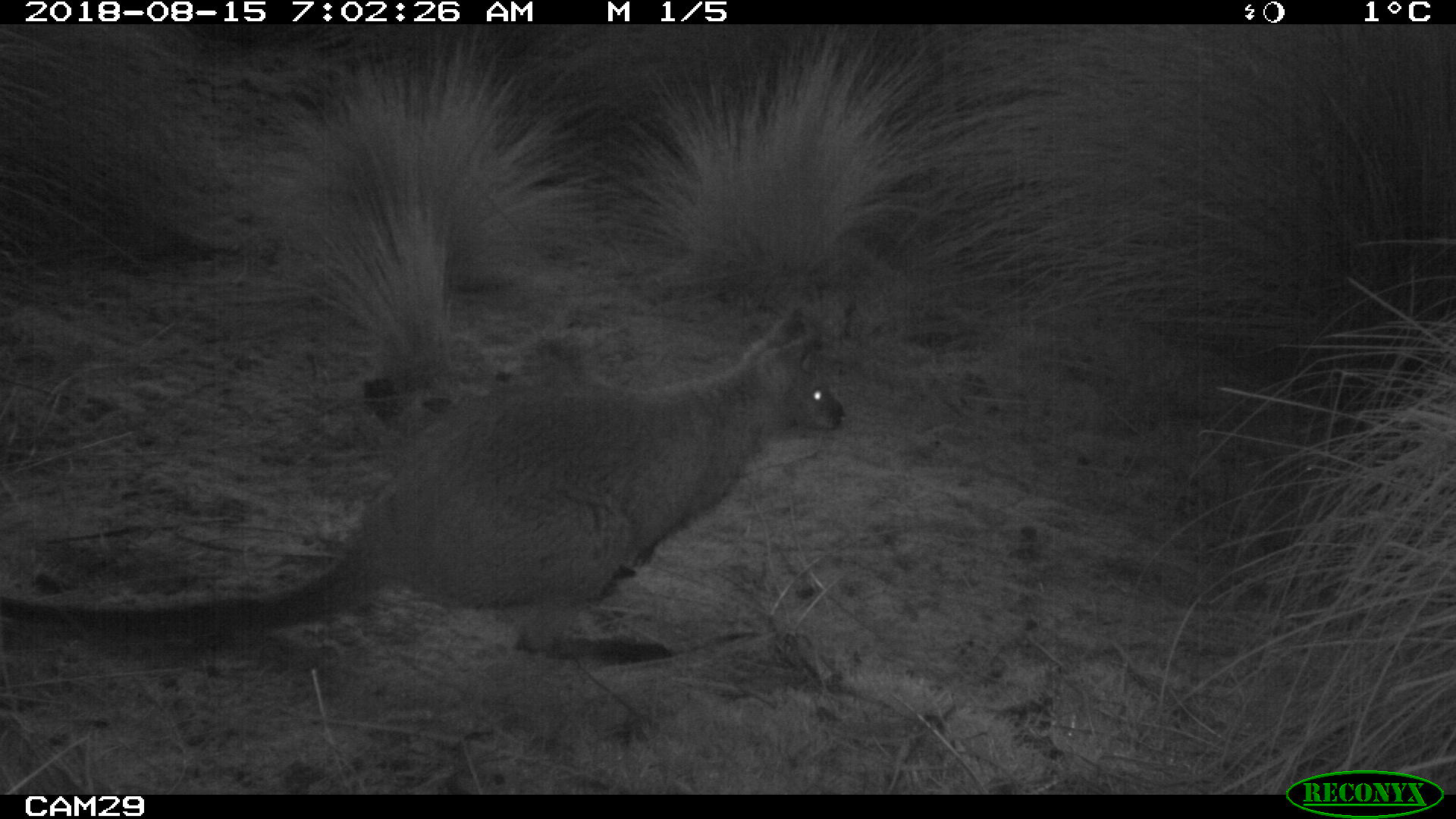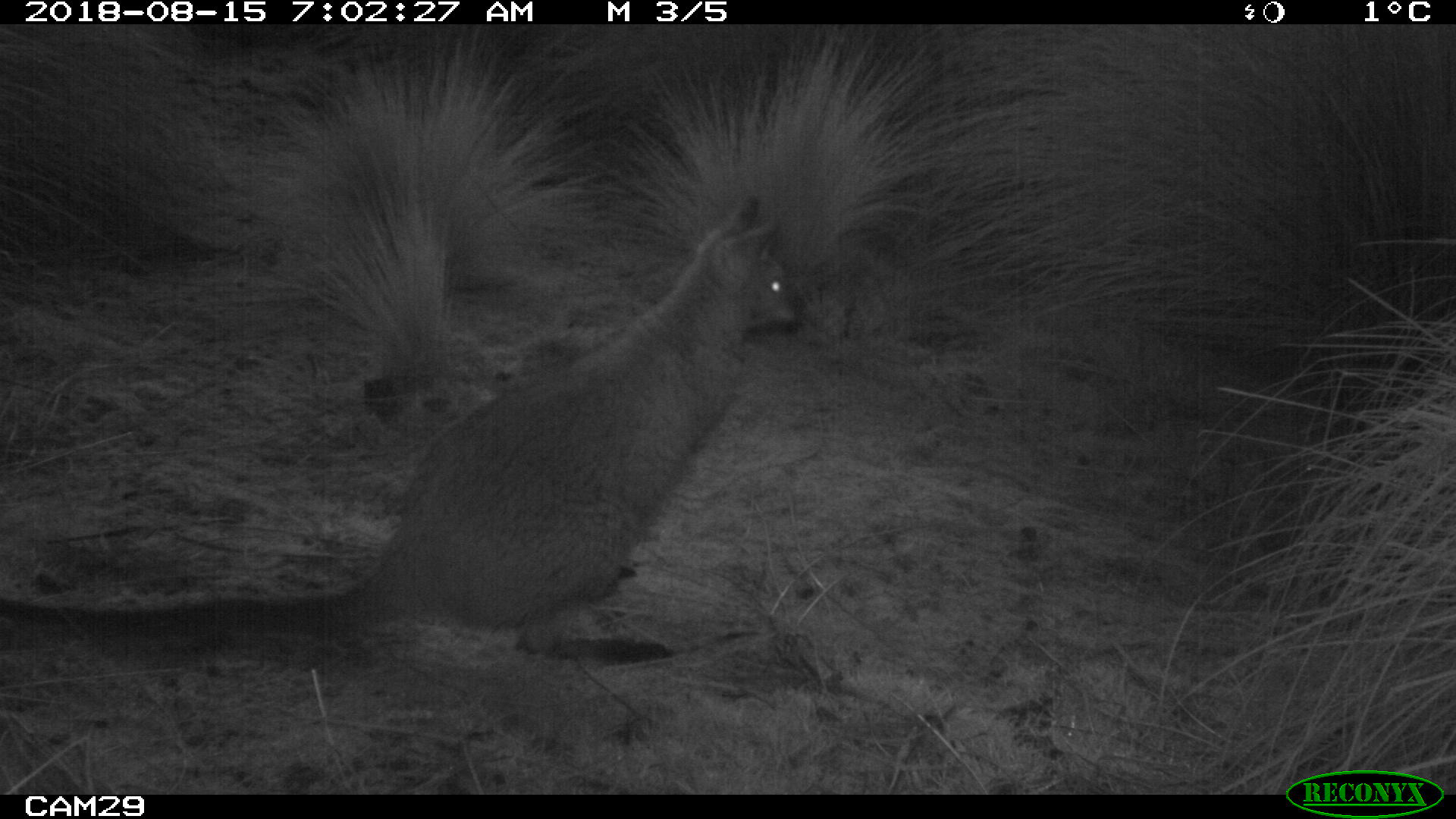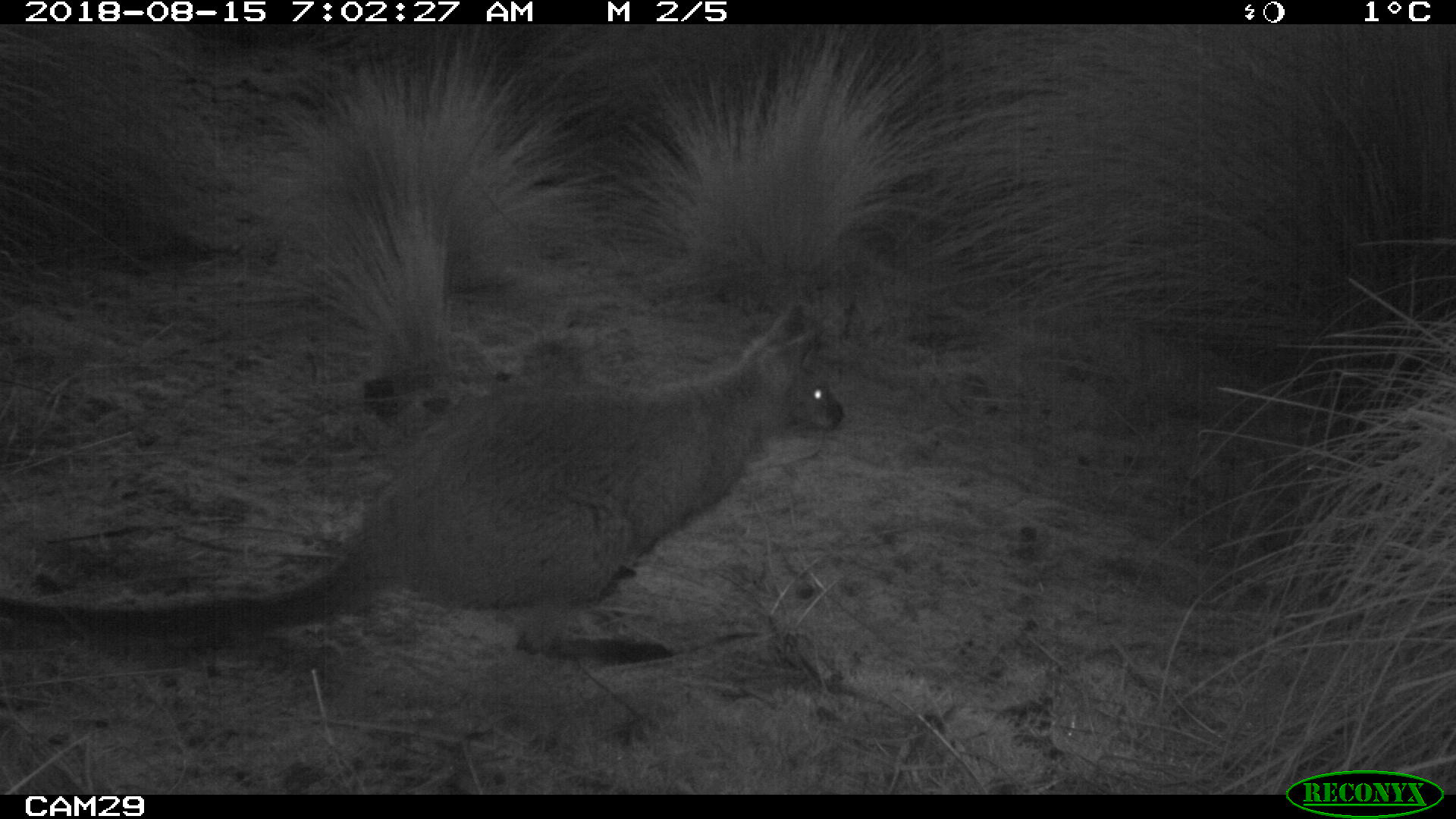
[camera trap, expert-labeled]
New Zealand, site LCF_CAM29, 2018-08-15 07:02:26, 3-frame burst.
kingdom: Animalia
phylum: Chordata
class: Mammalia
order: Diprotodontia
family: Macropodidae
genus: Notamacropus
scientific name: Notamacropus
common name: wallaby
Wallaby (Notamacropus).